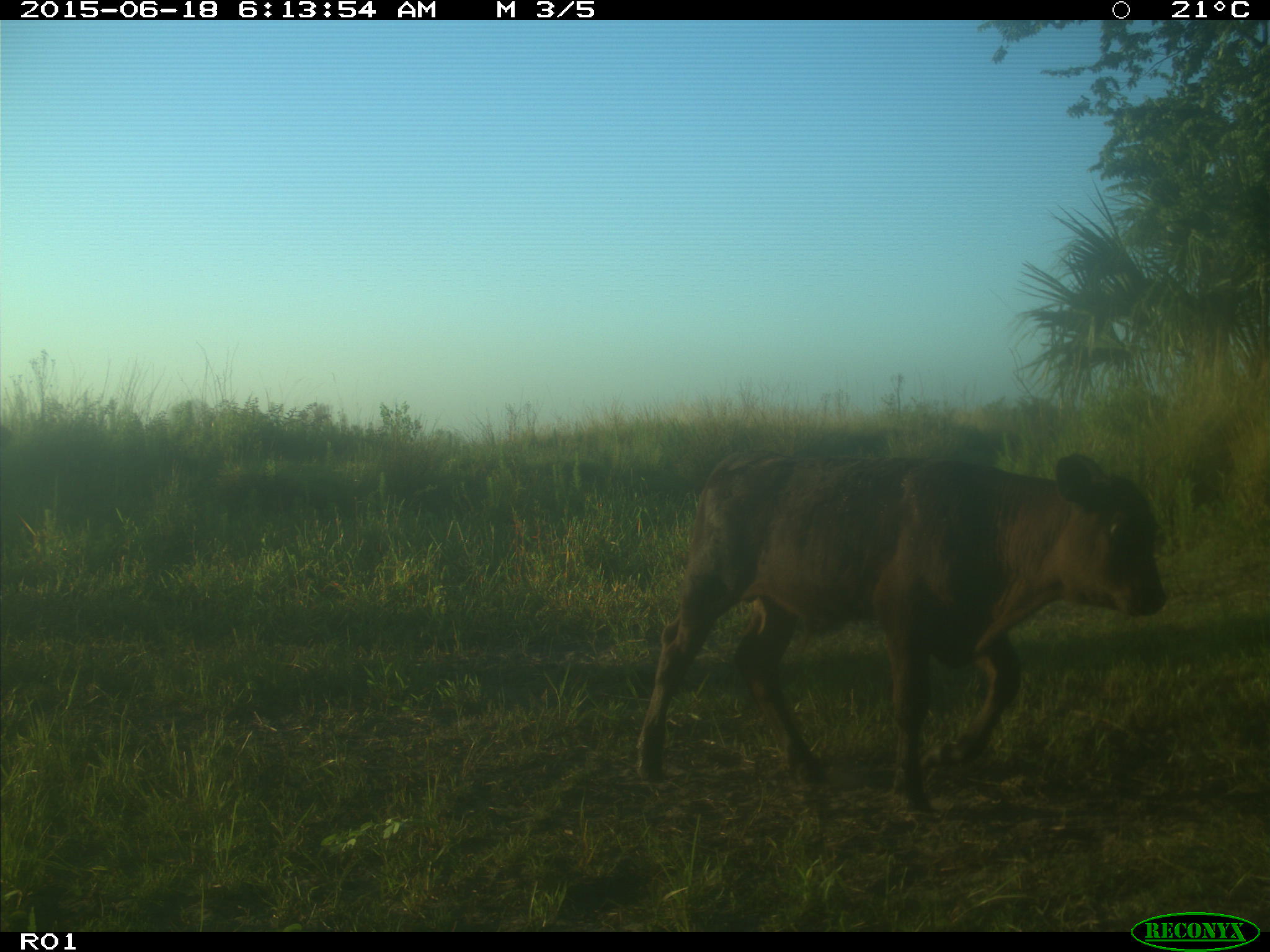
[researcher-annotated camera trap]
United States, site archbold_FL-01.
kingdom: Animalia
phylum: Chordata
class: Mammalia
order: Artiodactyla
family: Bovidae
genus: Bos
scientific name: Bos taurus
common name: domestic cow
Bos taurus (domestic cow).